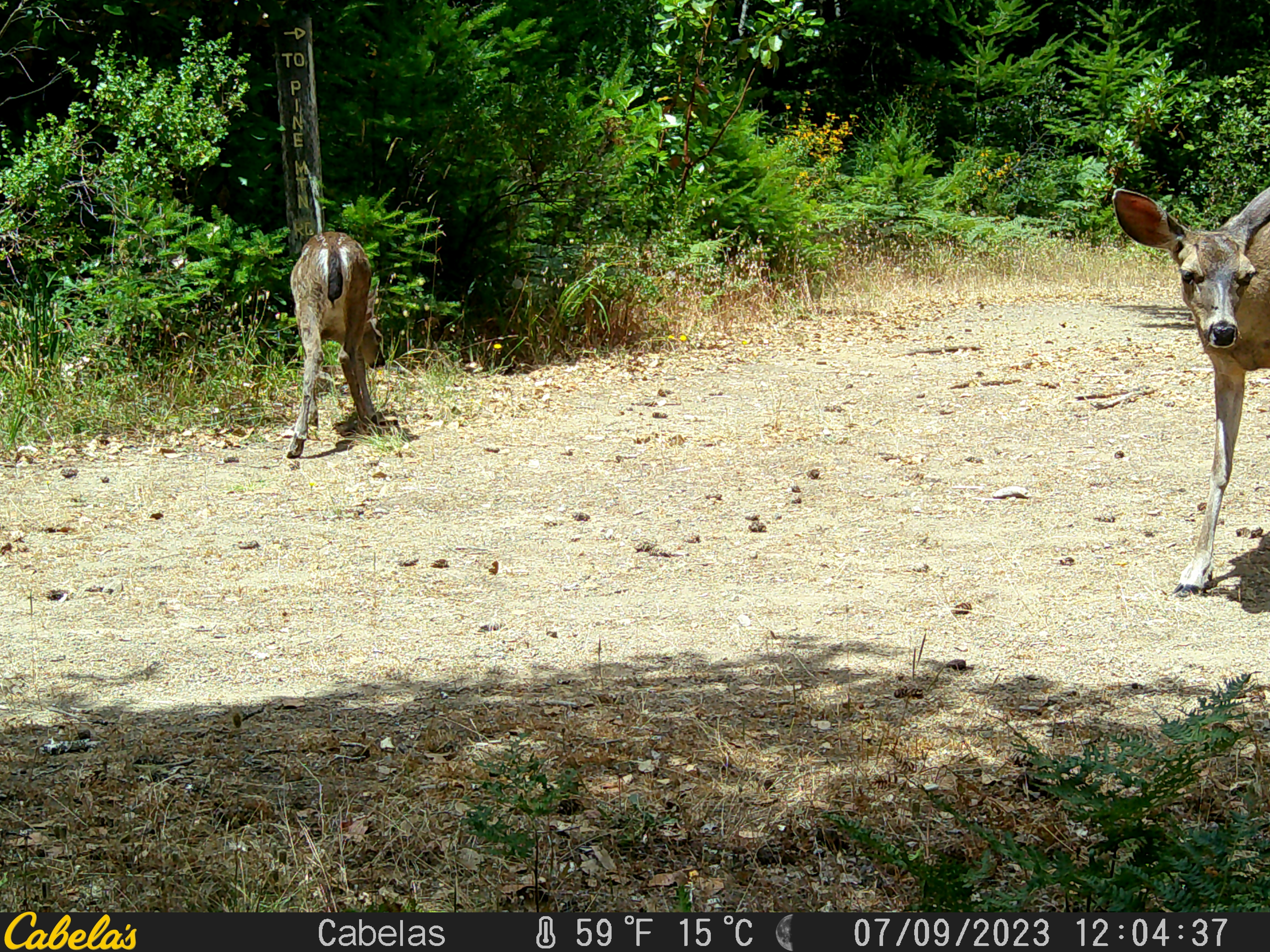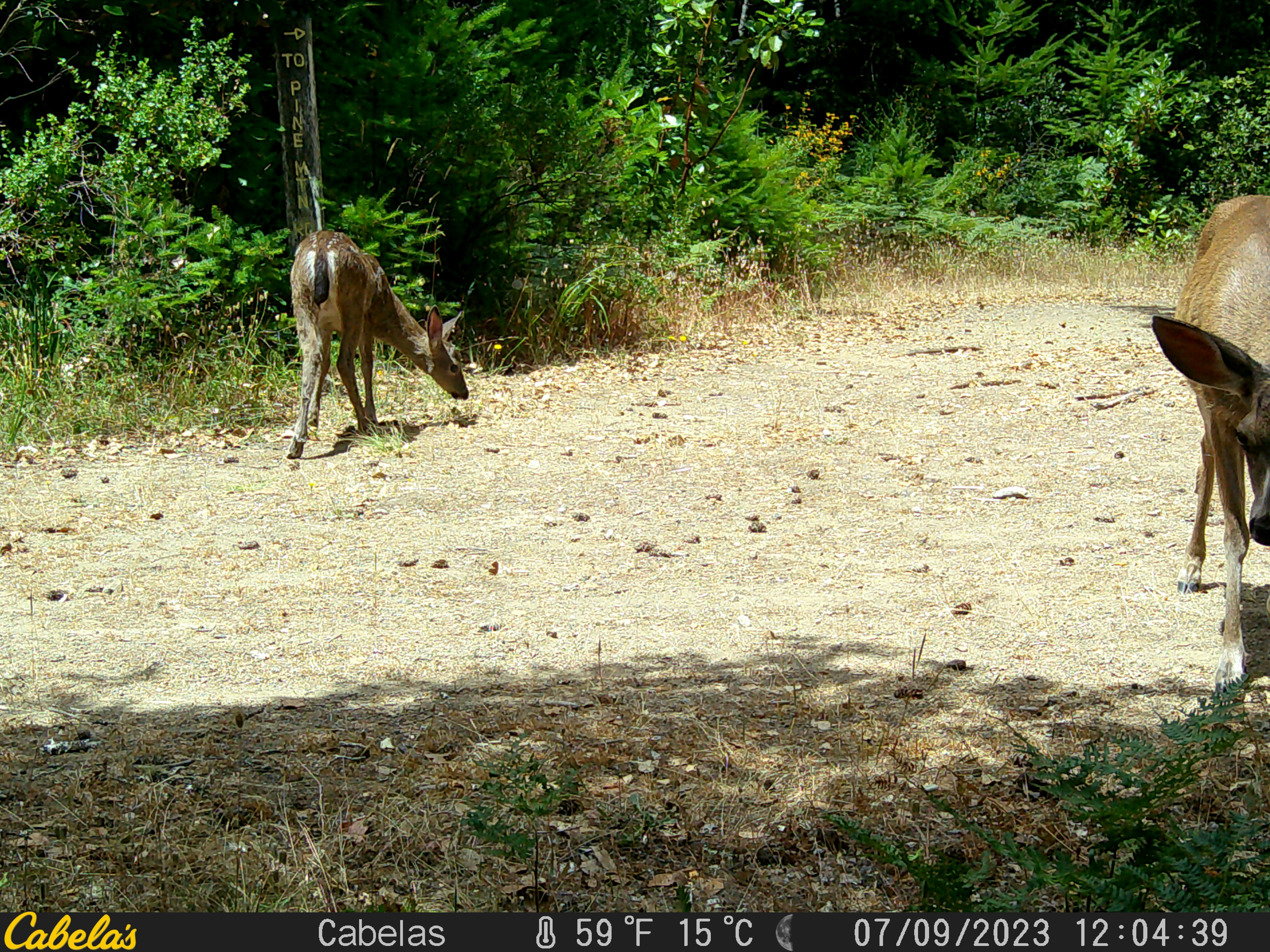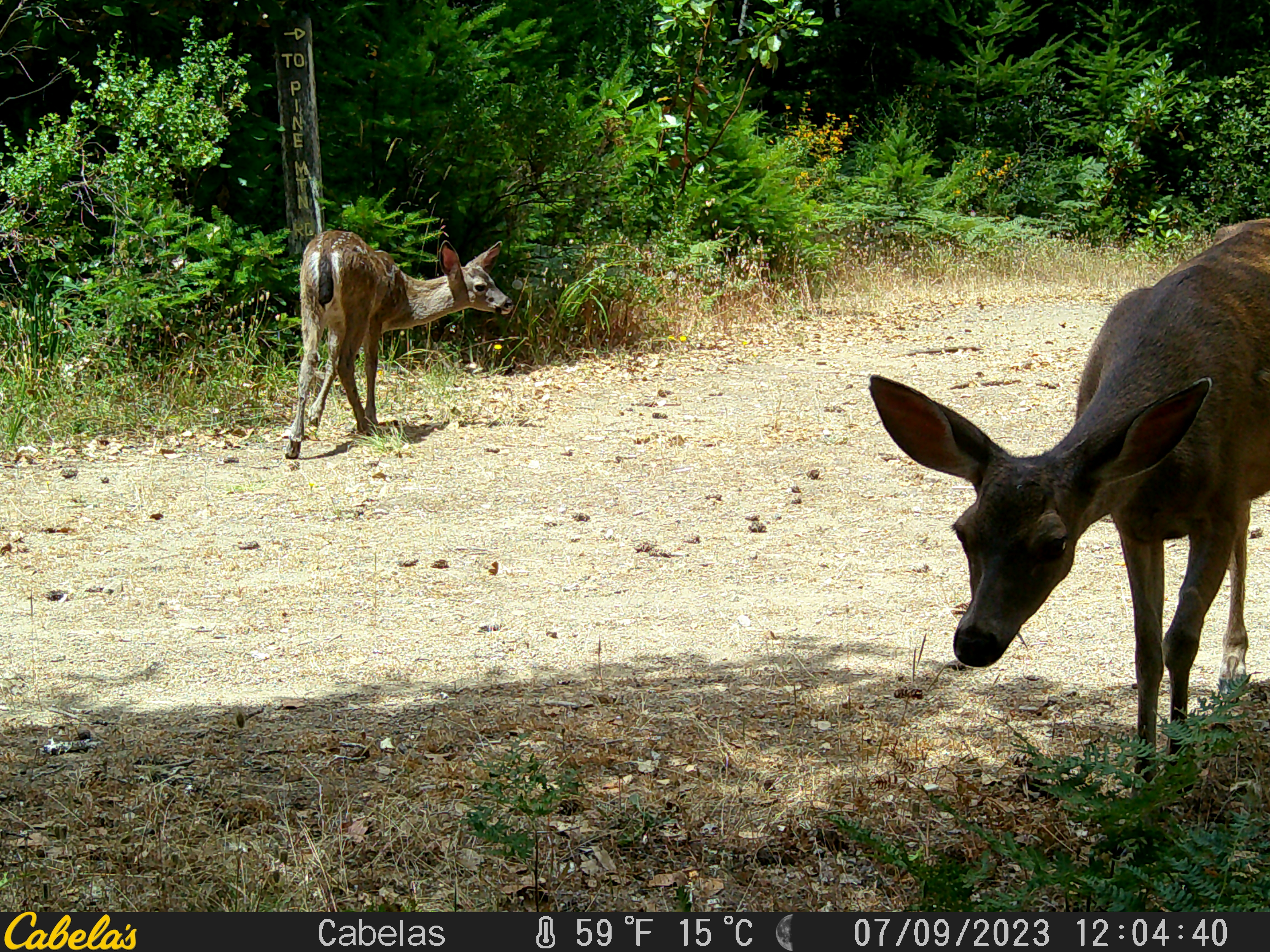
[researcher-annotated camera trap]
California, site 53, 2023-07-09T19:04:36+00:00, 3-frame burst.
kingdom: Animalia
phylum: Chordata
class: Mammalia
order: Artiodactyla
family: Cervidae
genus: Odocoileus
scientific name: Odocoileus hemionus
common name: mule deer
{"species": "mule deer (Odocoileus hemionus)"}